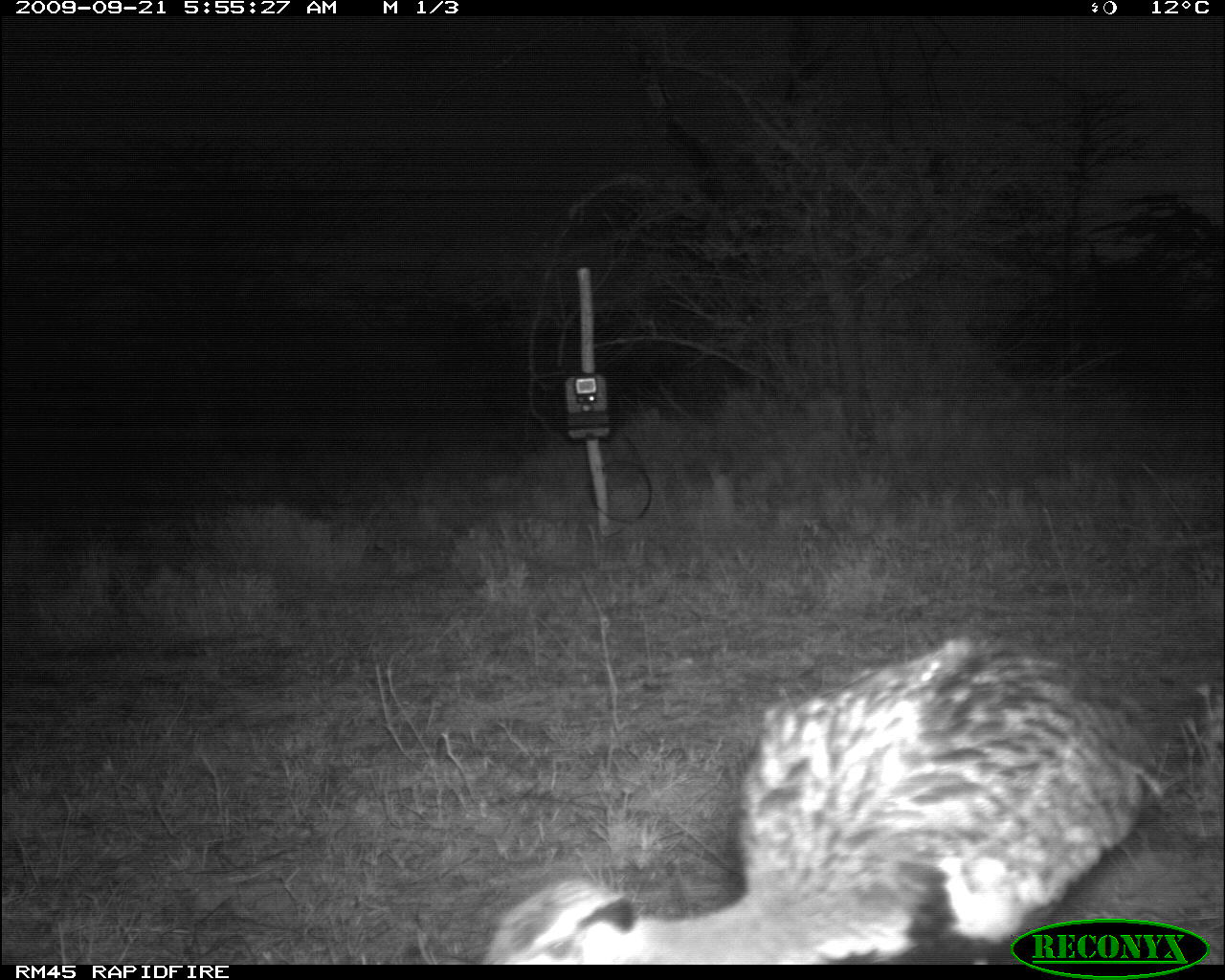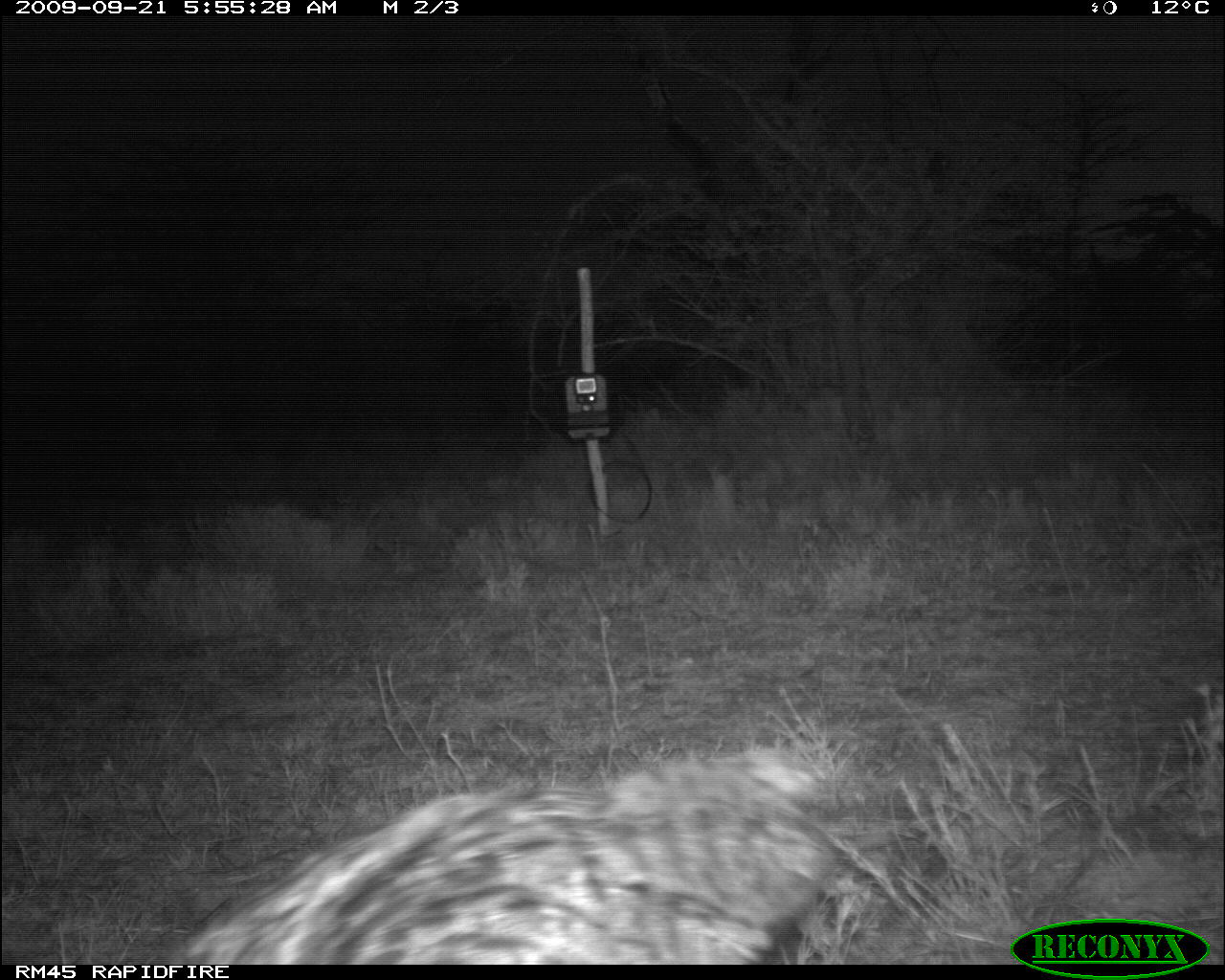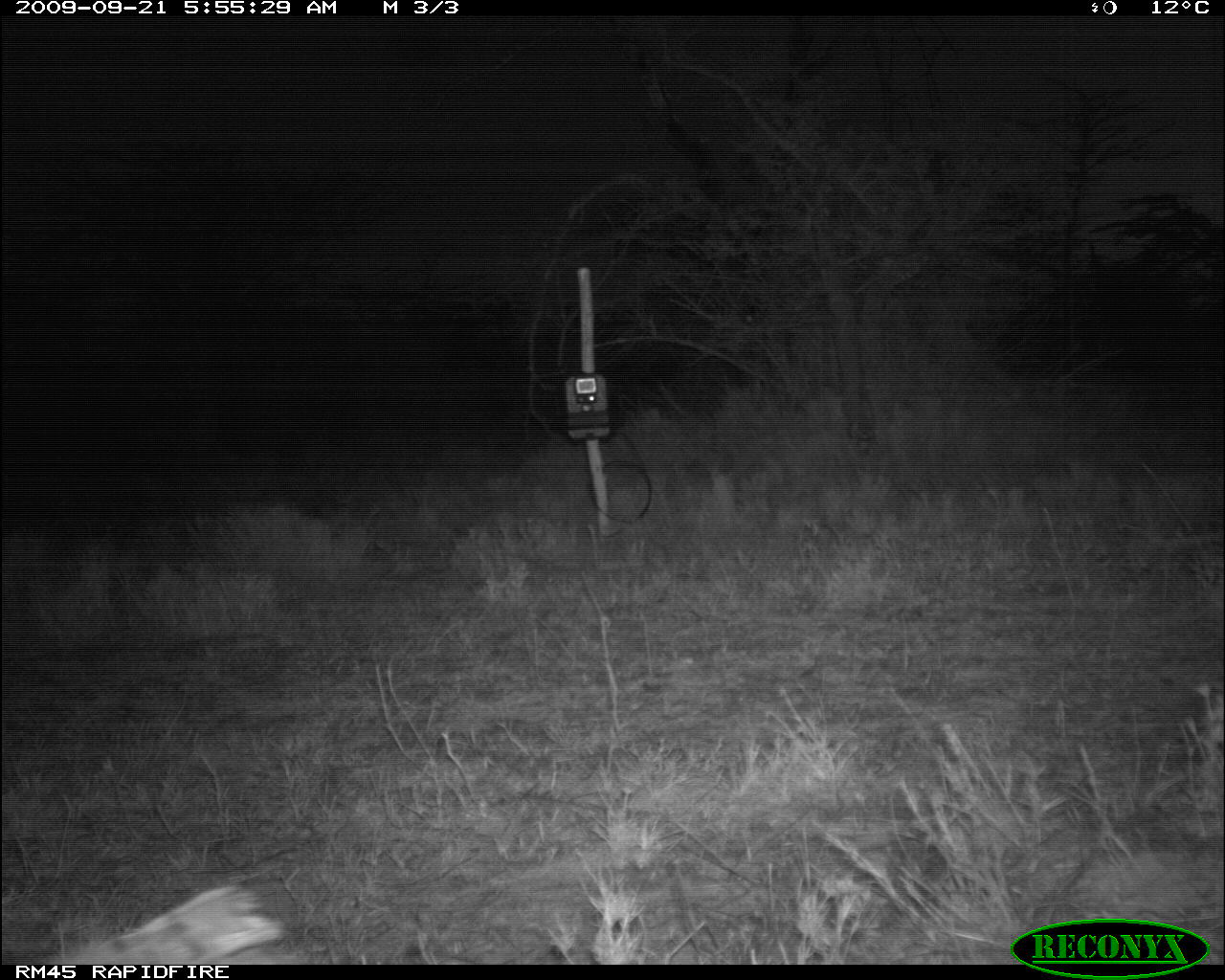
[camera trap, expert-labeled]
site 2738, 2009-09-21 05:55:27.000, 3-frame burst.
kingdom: Animalia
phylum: Chordata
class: Aves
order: Otidiformes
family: Otididae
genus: Lissotis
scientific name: Lissotis melanogaster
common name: black-bellied bustard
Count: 1.